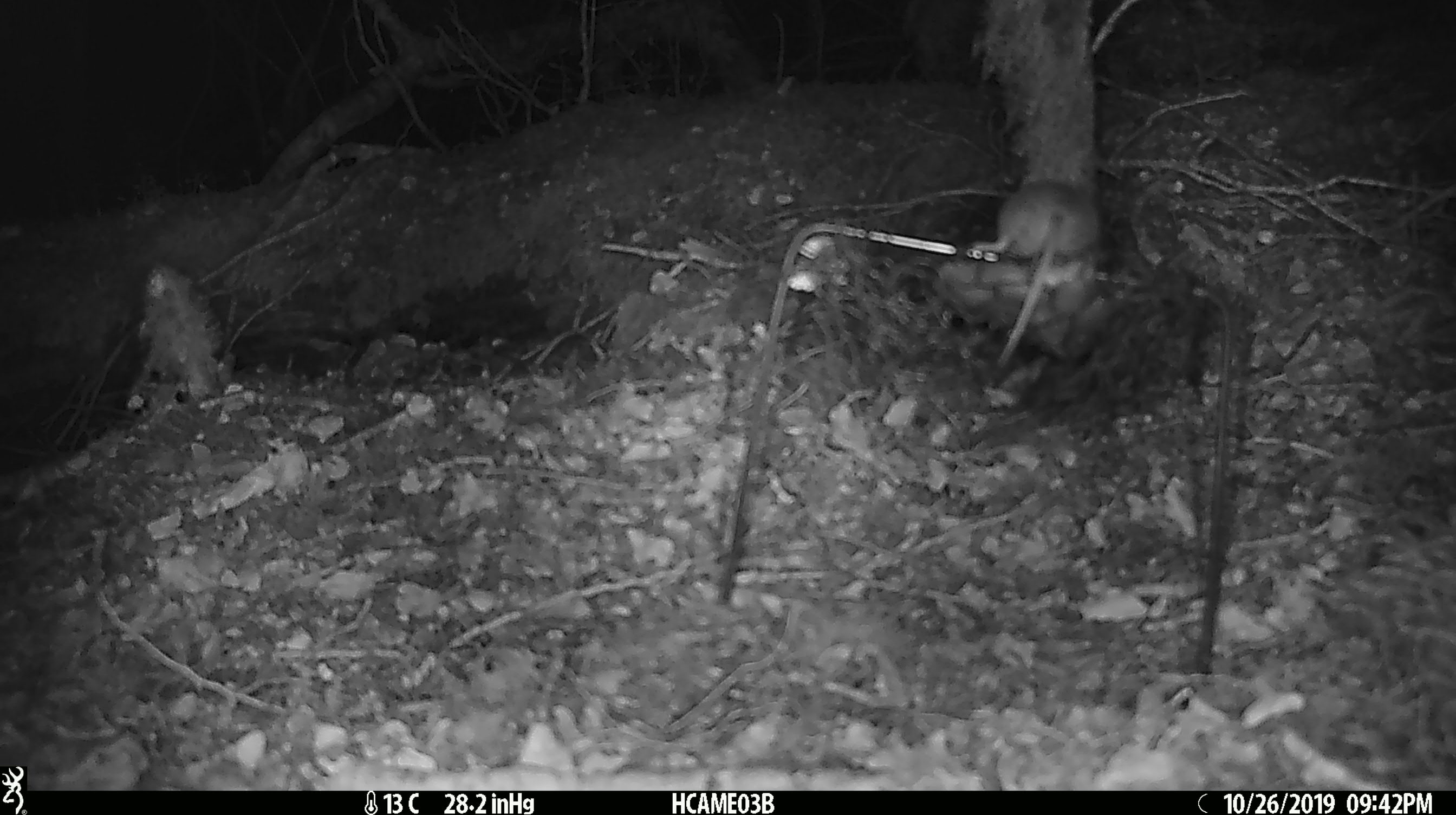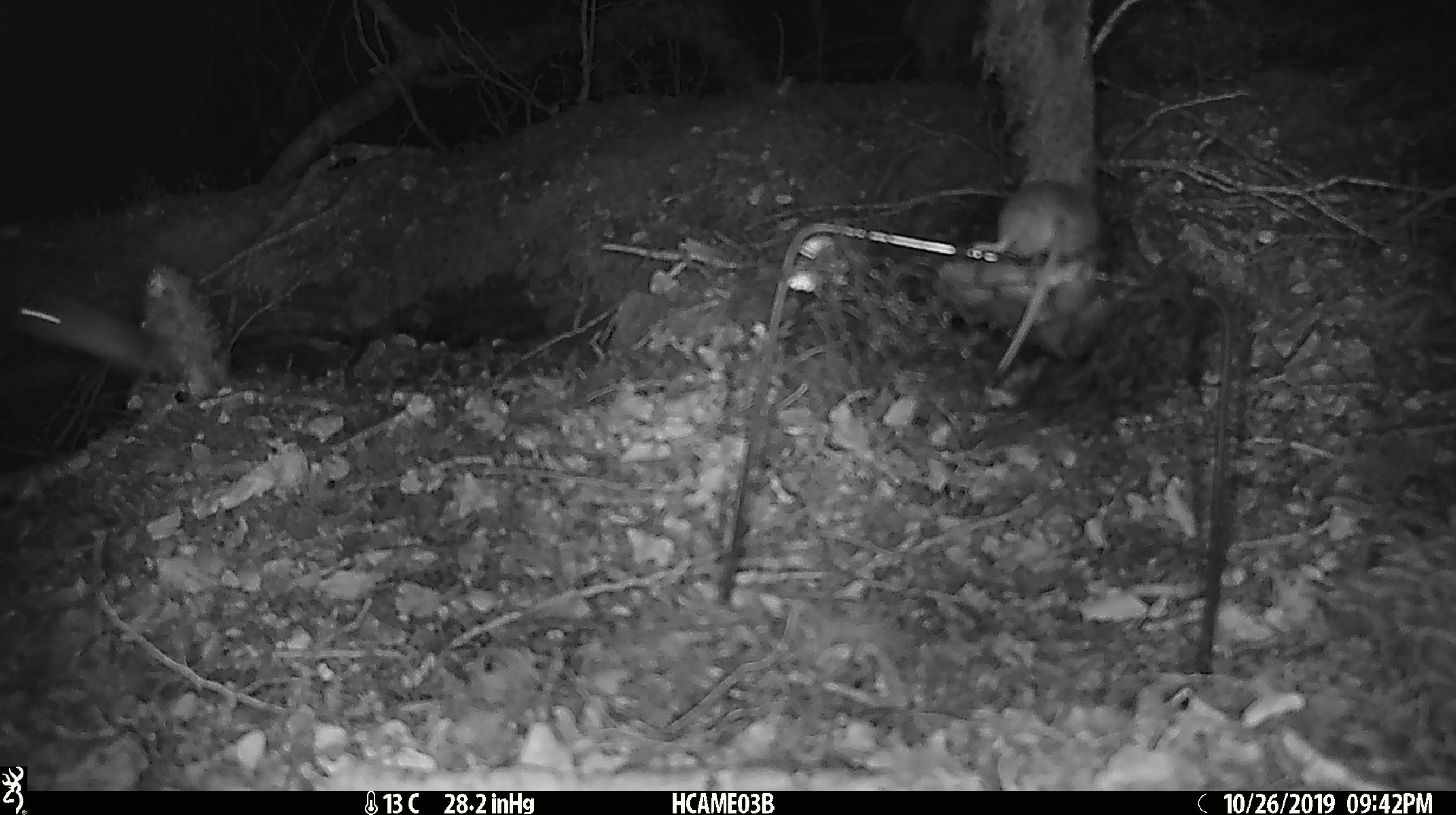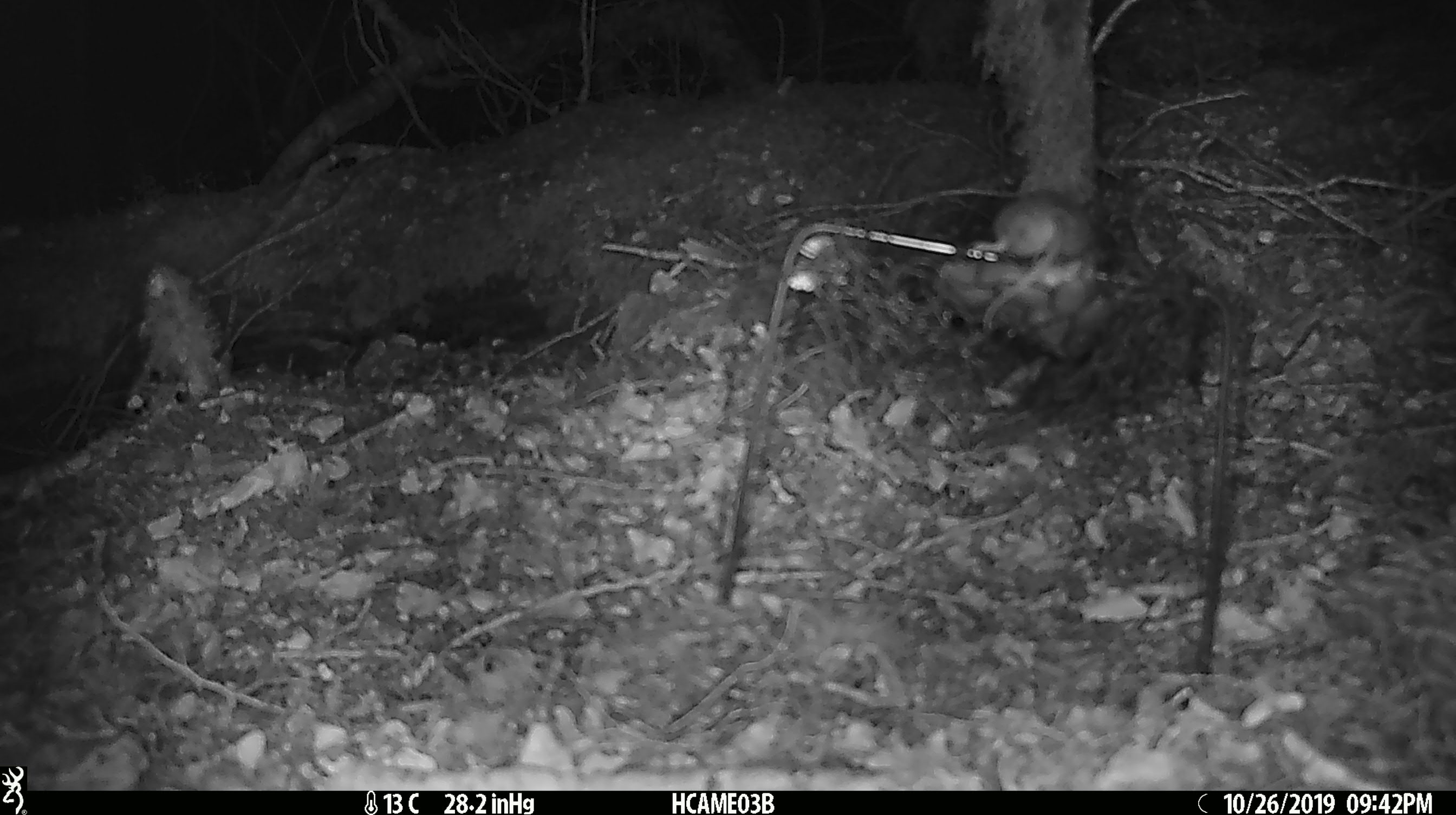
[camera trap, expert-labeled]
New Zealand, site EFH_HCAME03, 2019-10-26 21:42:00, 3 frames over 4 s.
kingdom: Animalia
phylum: Chordata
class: Mammalia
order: Rodentia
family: Muridae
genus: Mus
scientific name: Mus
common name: mouse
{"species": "mouse (Mus)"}